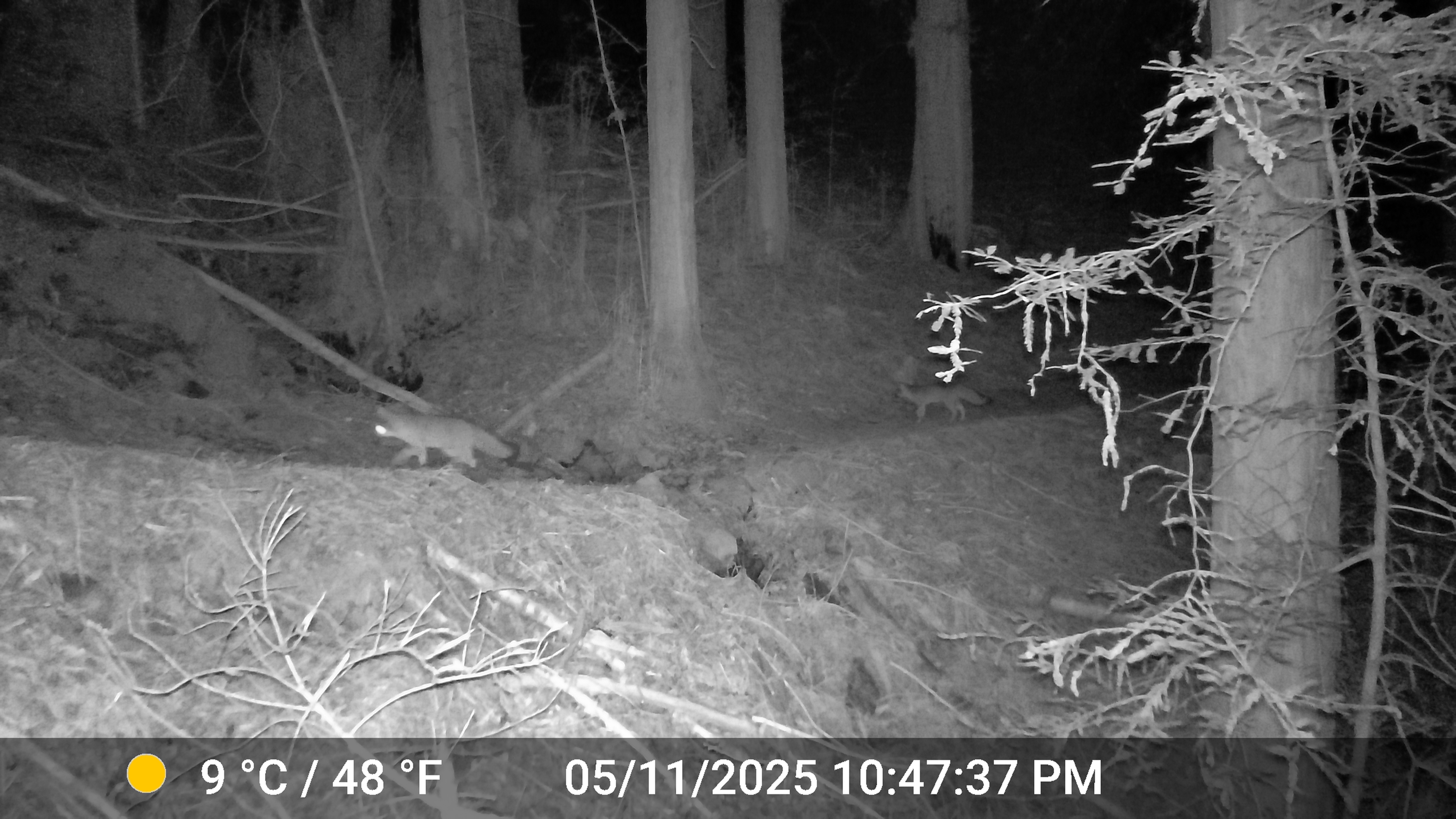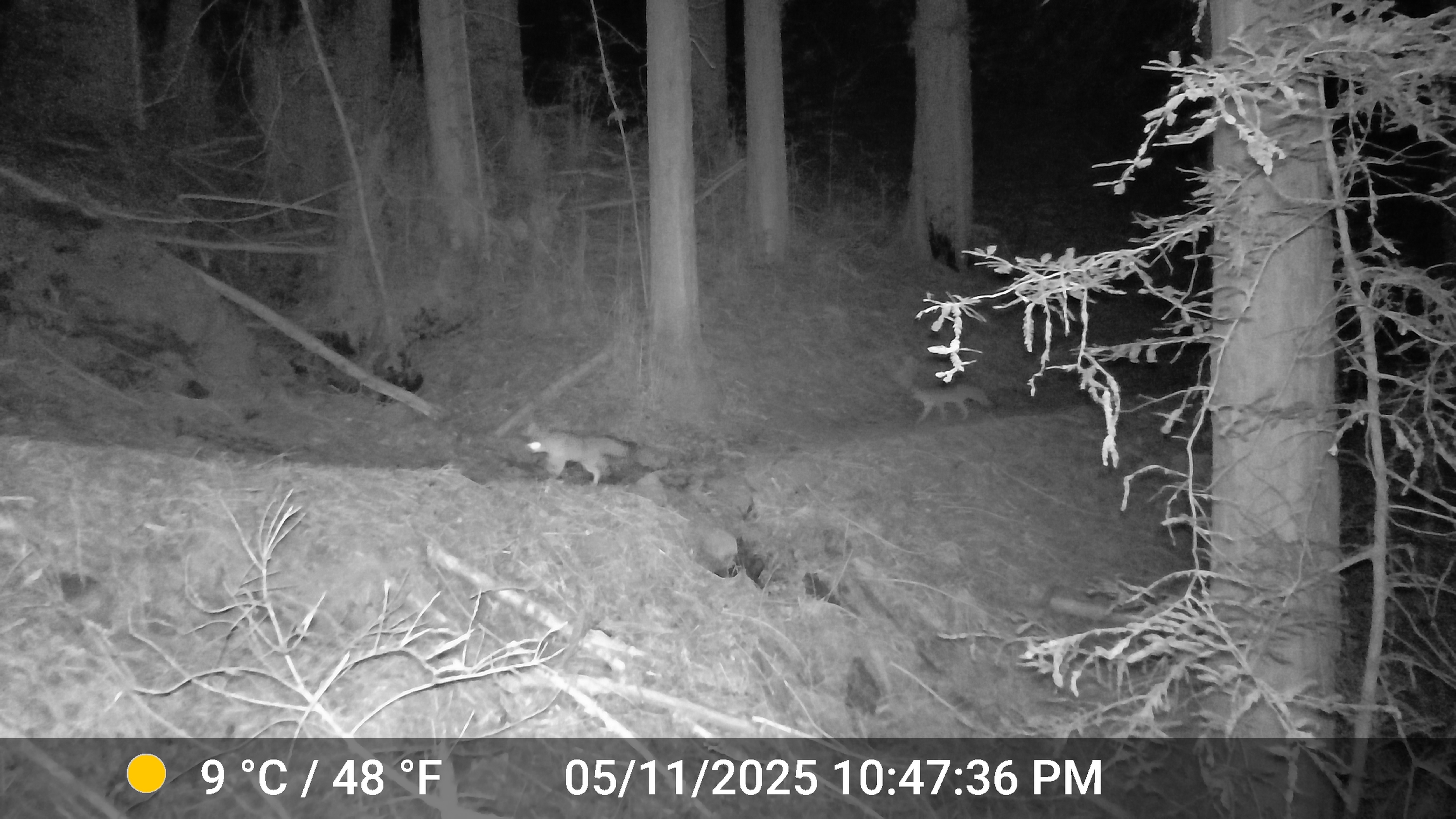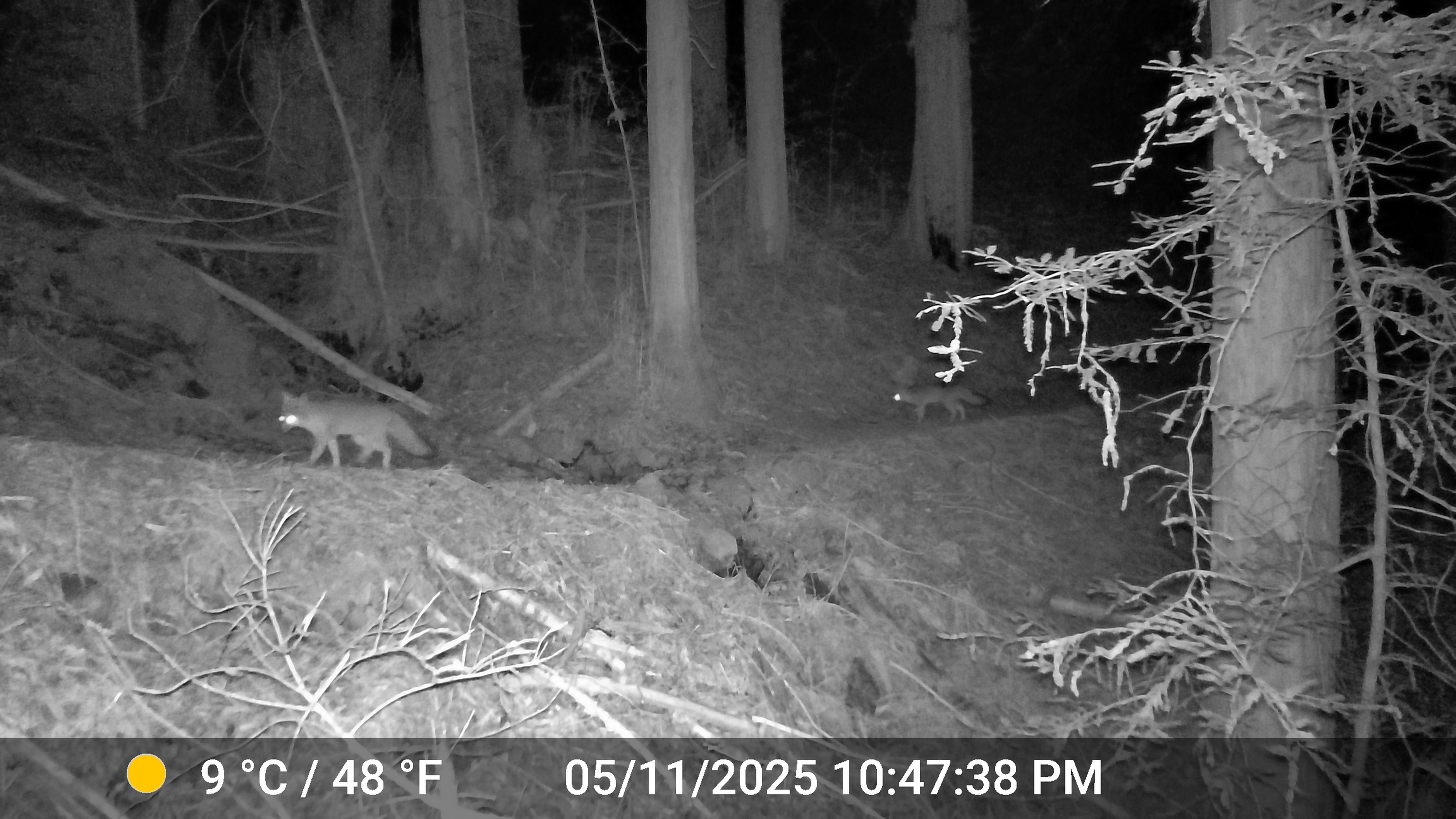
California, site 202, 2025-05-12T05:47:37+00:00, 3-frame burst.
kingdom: Animalia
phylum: Chordata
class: Mammalia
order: Carnivora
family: Canidae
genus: Urocyon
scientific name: Urocyon cinereoargenteus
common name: gray fox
Gray fox (Urocyon cinereoargenteus).